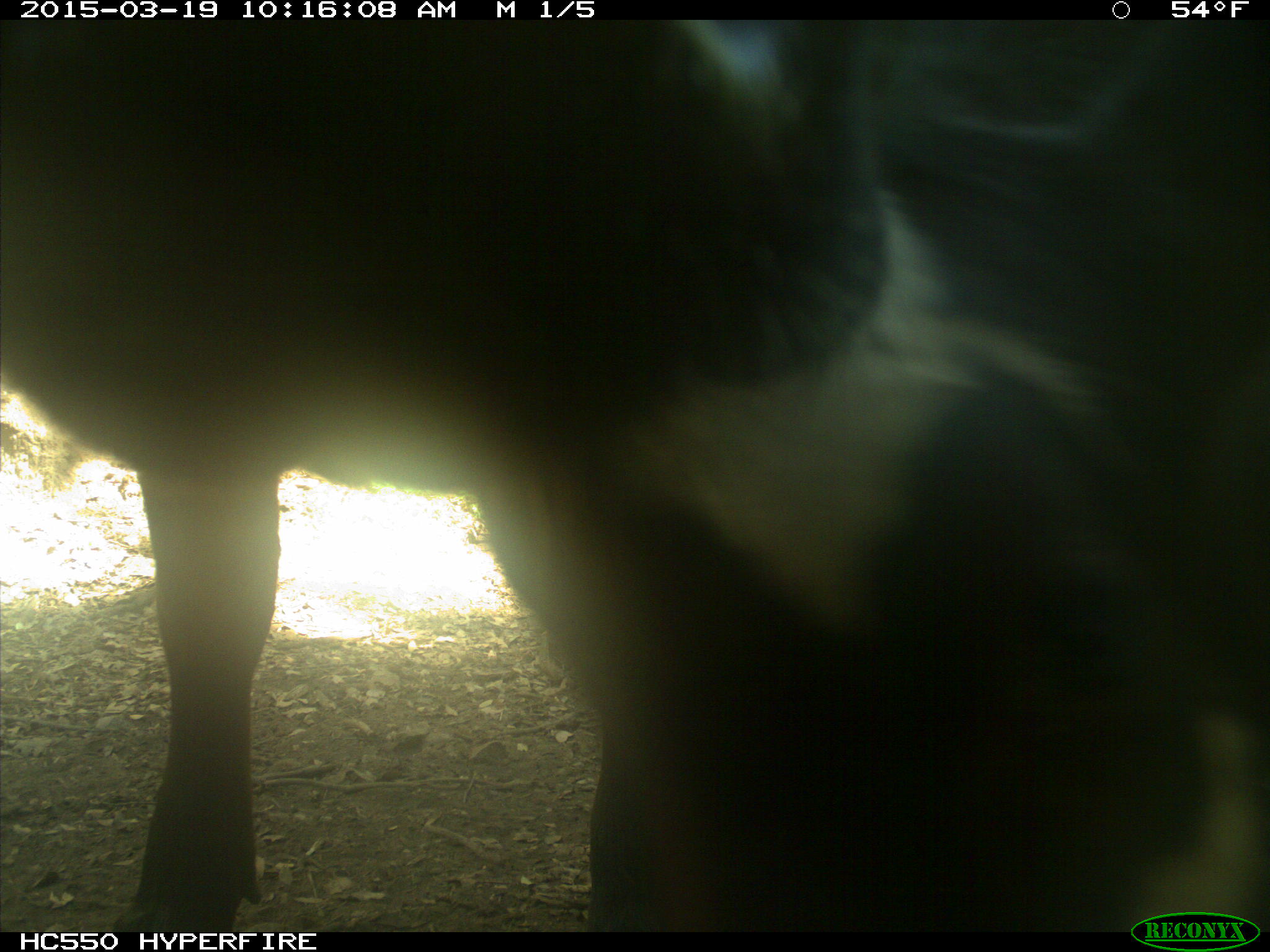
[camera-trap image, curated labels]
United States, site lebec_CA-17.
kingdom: Animalia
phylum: Chordata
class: Mammalia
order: Artiodactyla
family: Bovidae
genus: Bos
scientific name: Bos taurus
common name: domestic cow